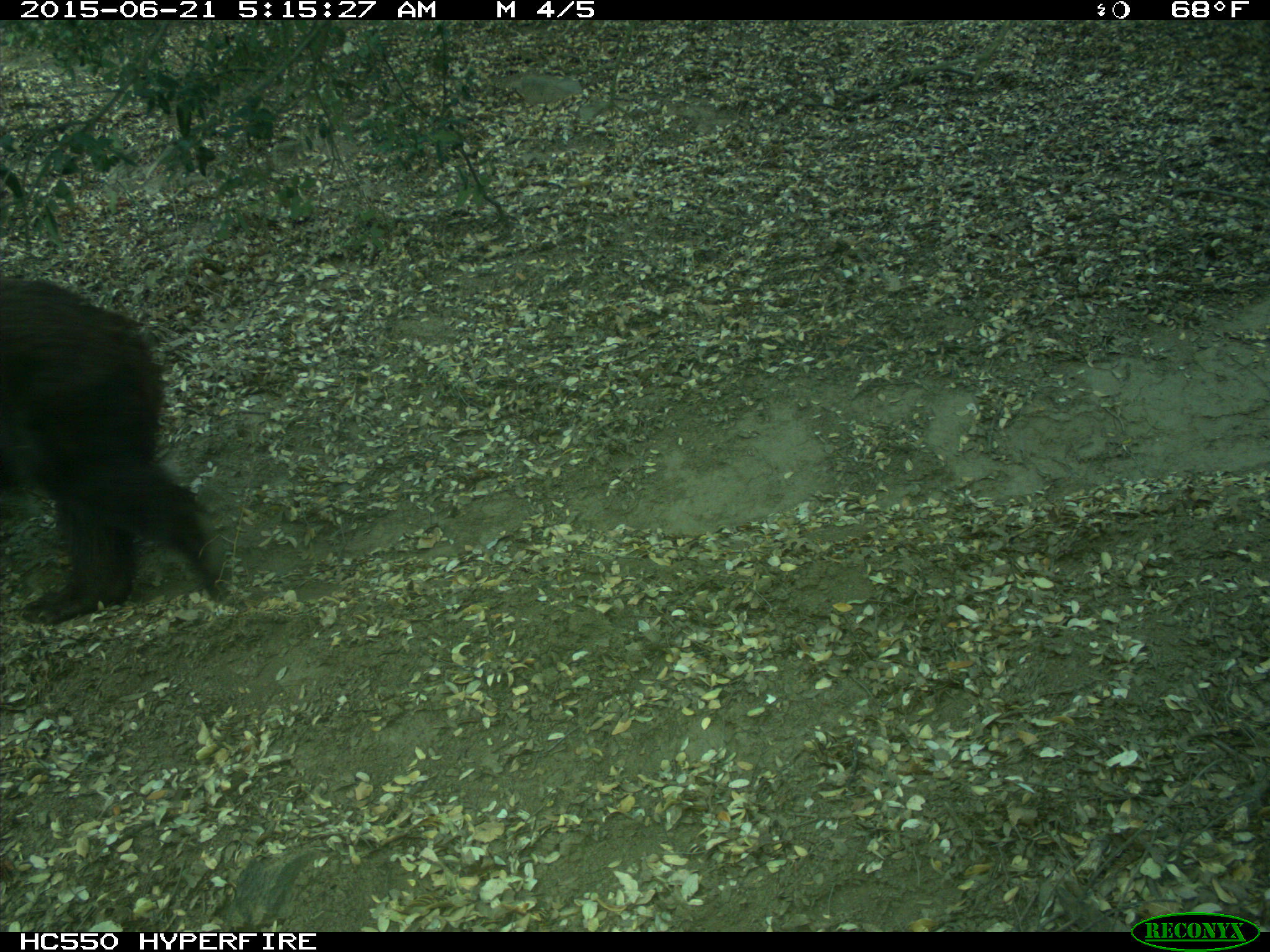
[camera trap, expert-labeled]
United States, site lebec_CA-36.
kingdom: Animalia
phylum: Chordata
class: Mammalia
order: Carnivora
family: Ursidae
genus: Ursus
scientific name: Ursus americanus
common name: american black bear